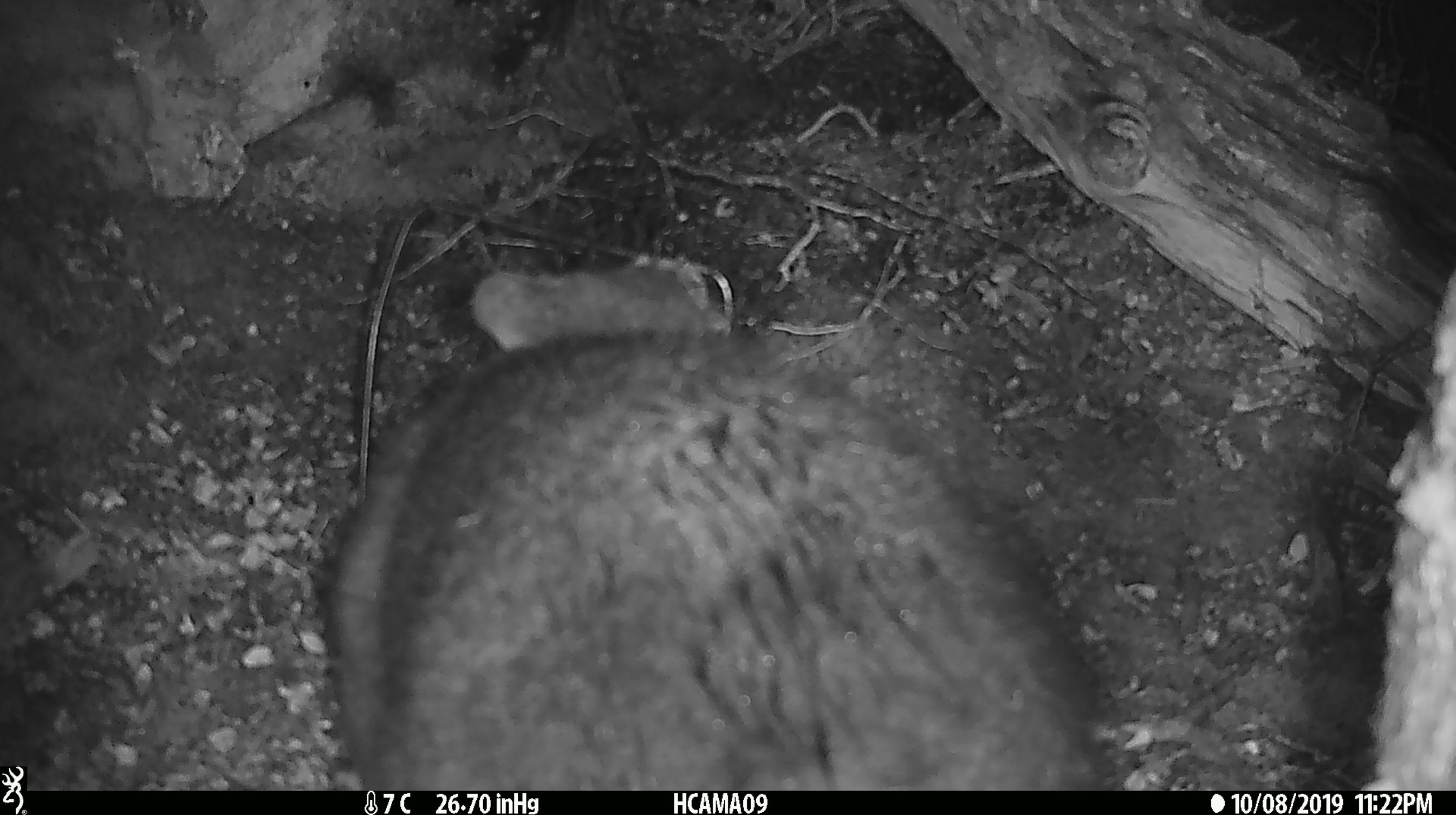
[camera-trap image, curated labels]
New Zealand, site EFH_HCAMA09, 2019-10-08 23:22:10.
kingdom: Animalia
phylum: Chordata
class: Mammalia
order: Diprotodontia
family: Phalangeridae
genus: Trichosurus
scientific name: Trichosurus vulpecula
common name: common brushtail possum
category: possum